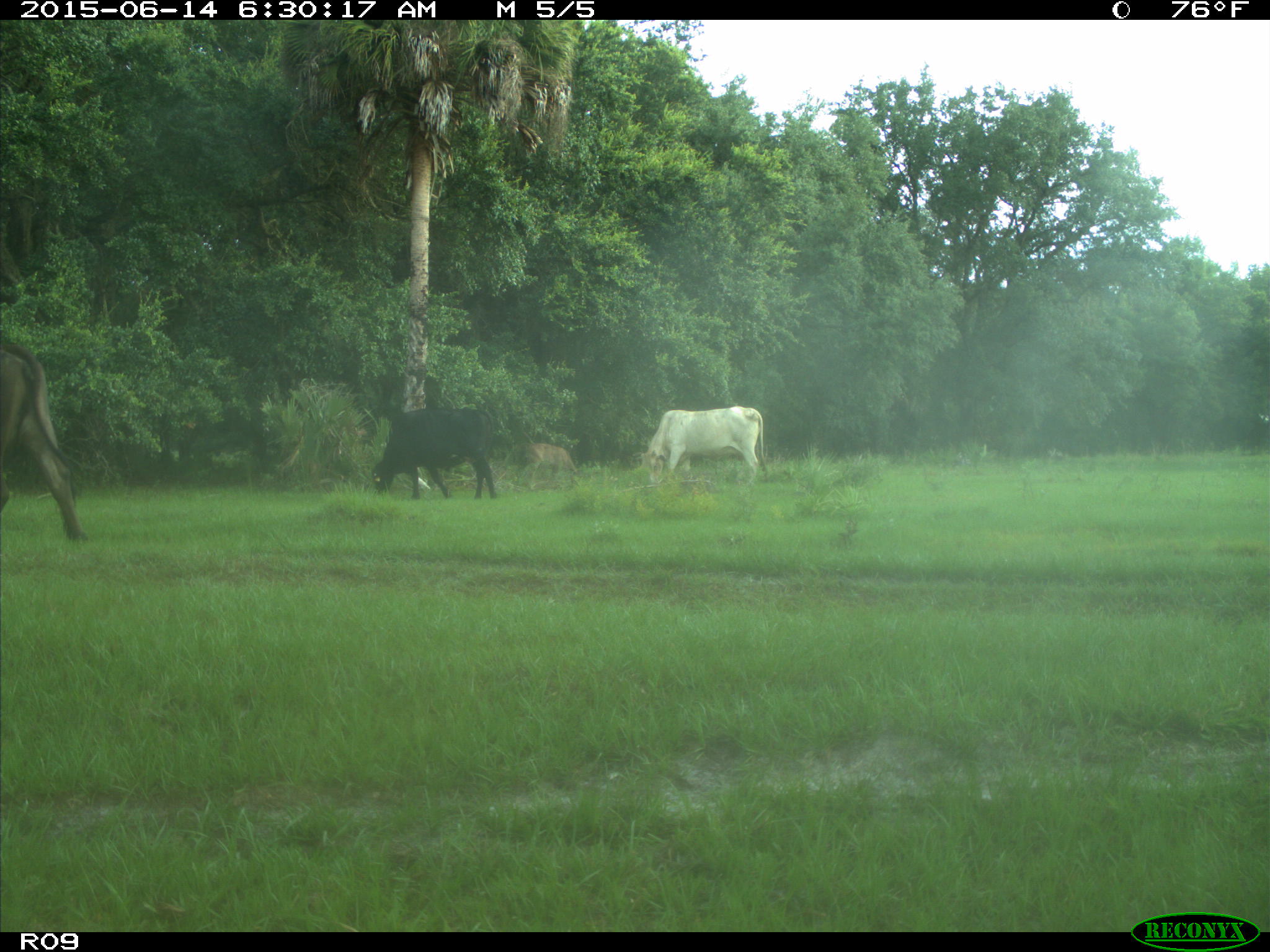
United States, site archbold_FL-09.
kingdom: Animalia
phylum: Chordata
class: Mammalia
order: Artiodactyla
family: Bovidae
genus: Bos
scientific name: Bos taurus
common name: domestic cow